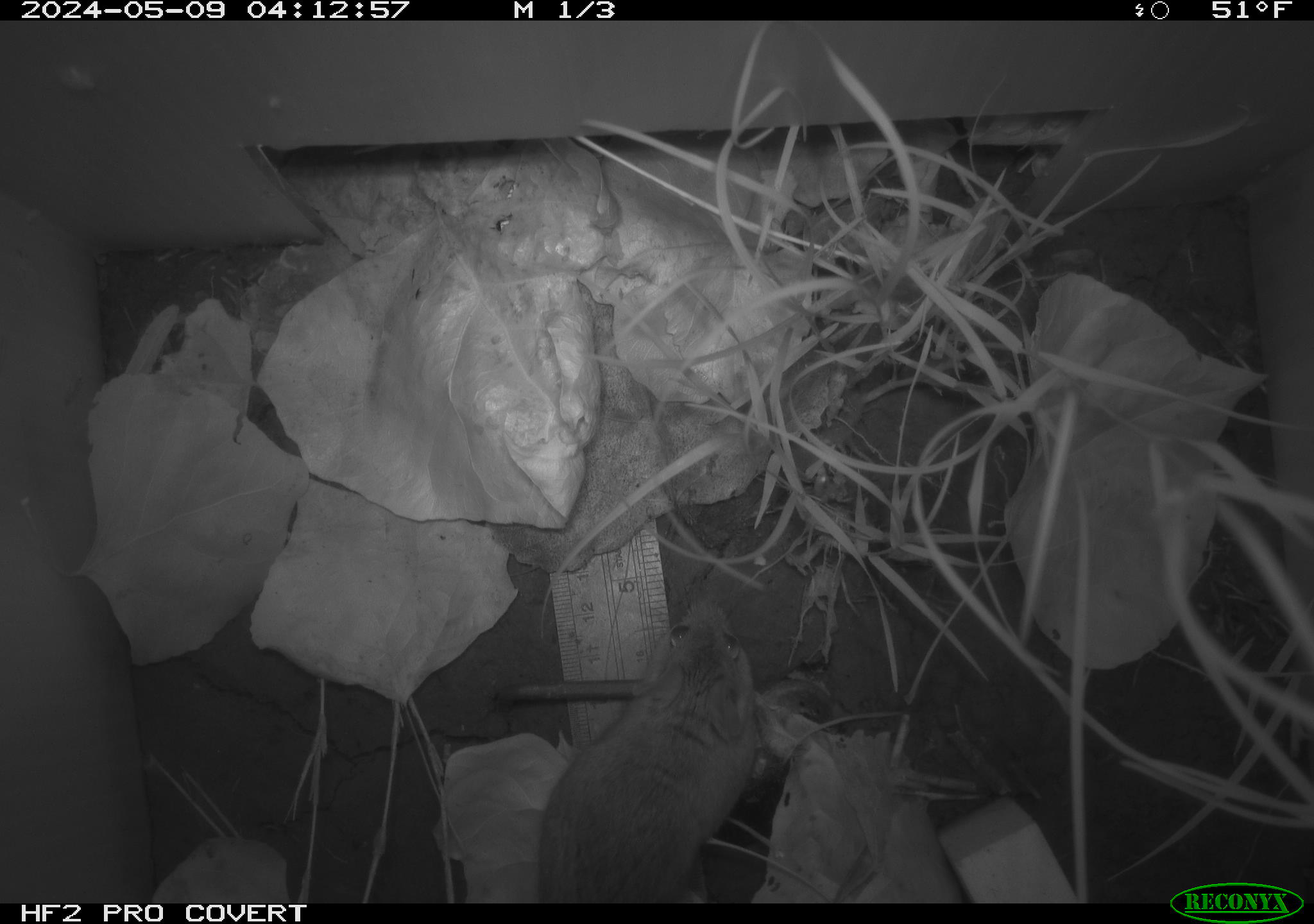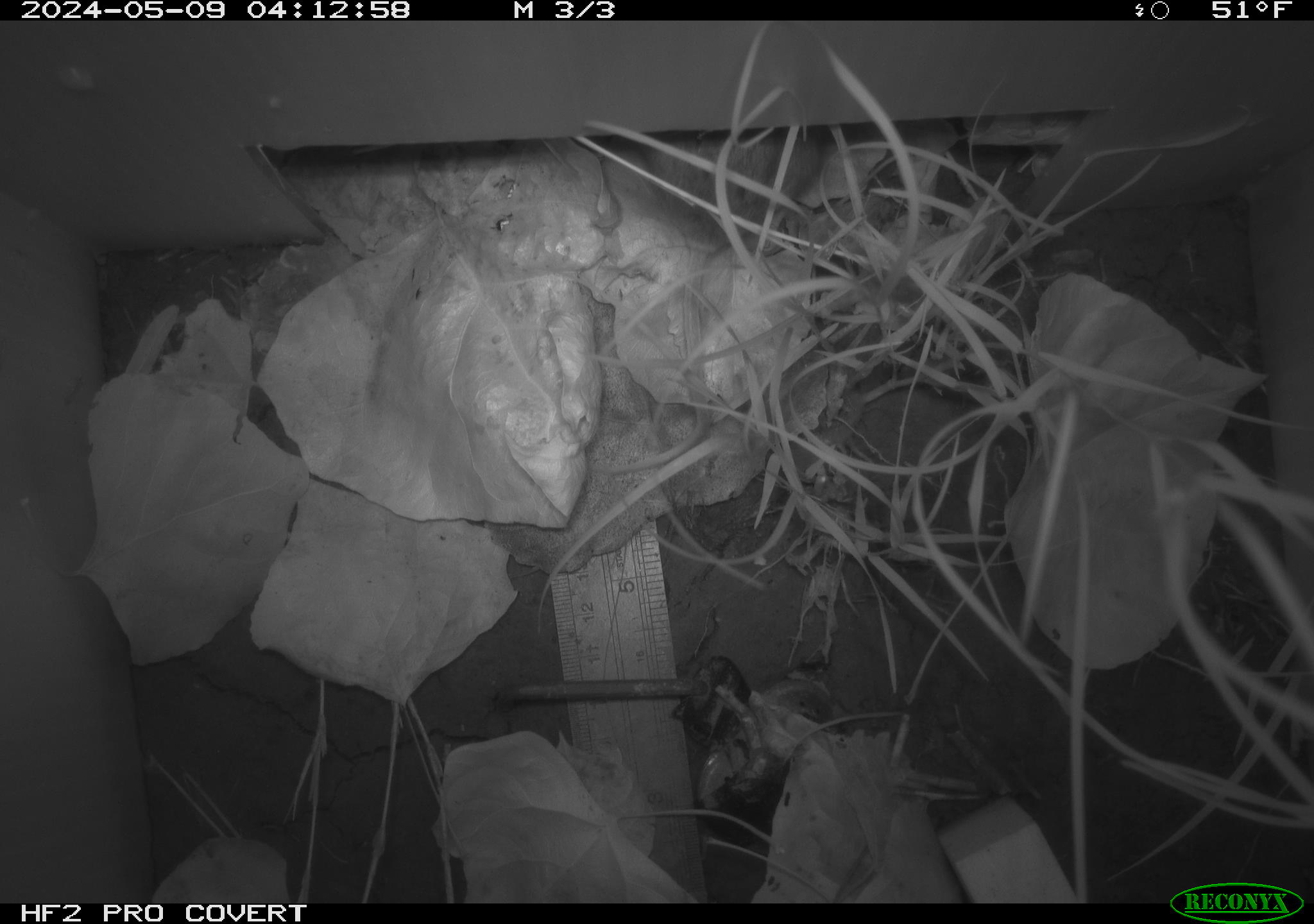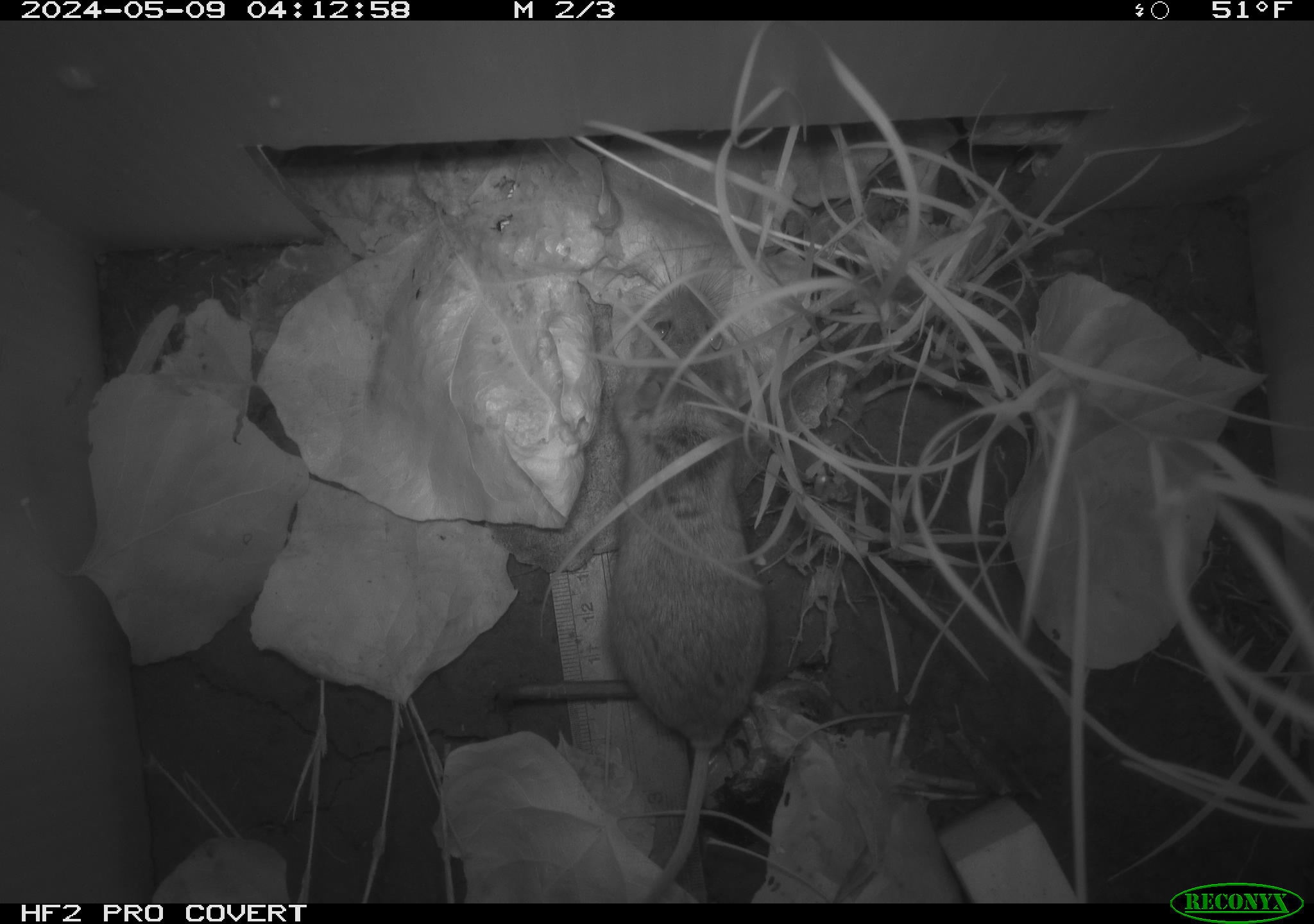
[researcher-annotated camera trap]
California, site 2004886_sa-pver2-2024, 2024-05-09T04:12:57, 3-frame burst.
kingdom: Animalia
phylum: Chordata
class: Mammalia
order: Rodentia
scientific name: Rodentia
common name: mouse species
Mouse species (Rodentia).